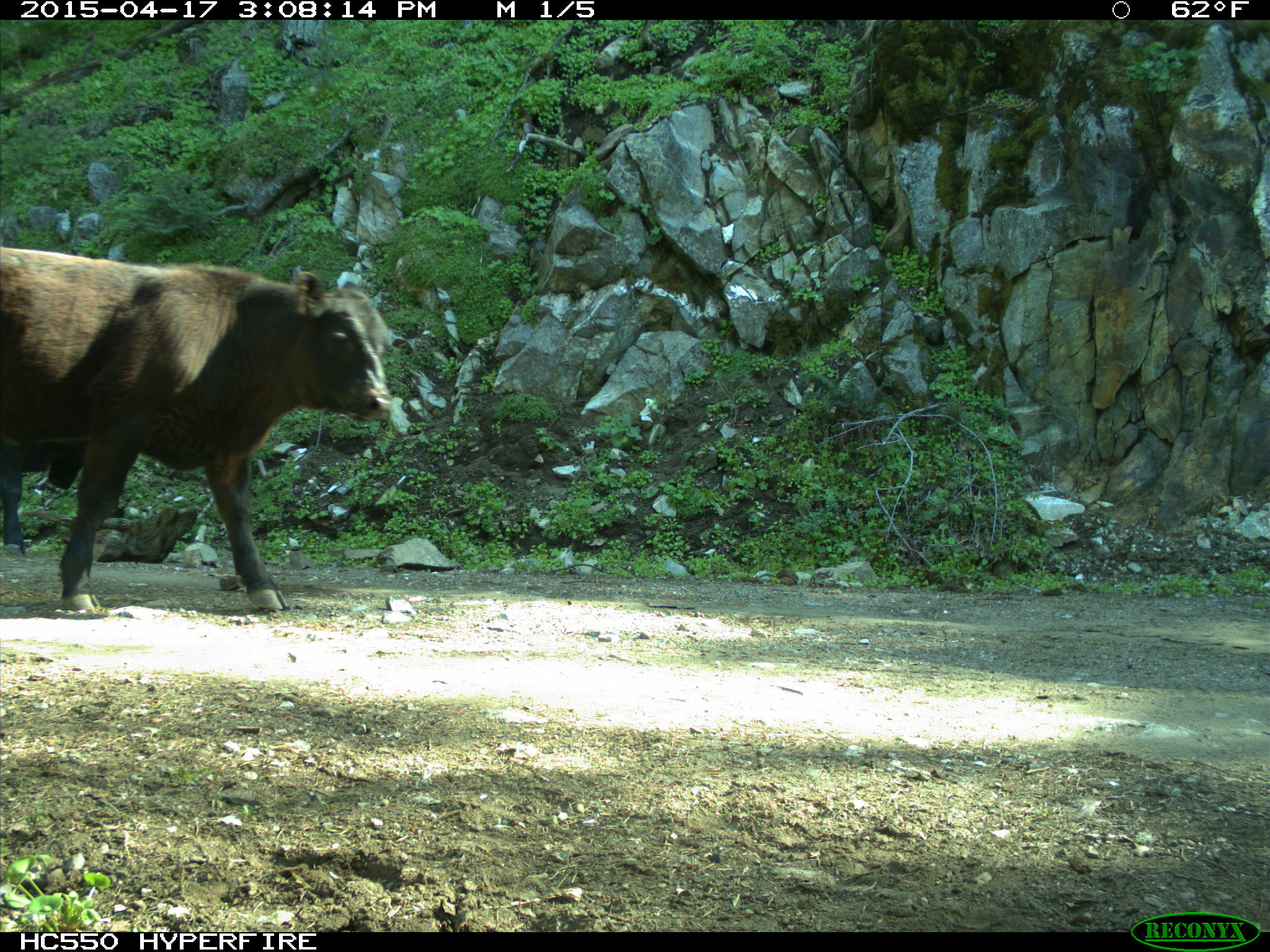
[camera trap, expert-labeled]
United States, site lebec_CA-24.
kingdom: Animalia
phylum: Chordata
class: Mammalia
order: Artiodactyla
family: Bovidae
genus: Bos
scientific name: Bos taurus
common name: domestic cow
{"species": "Bos taurus (domestic cow)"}